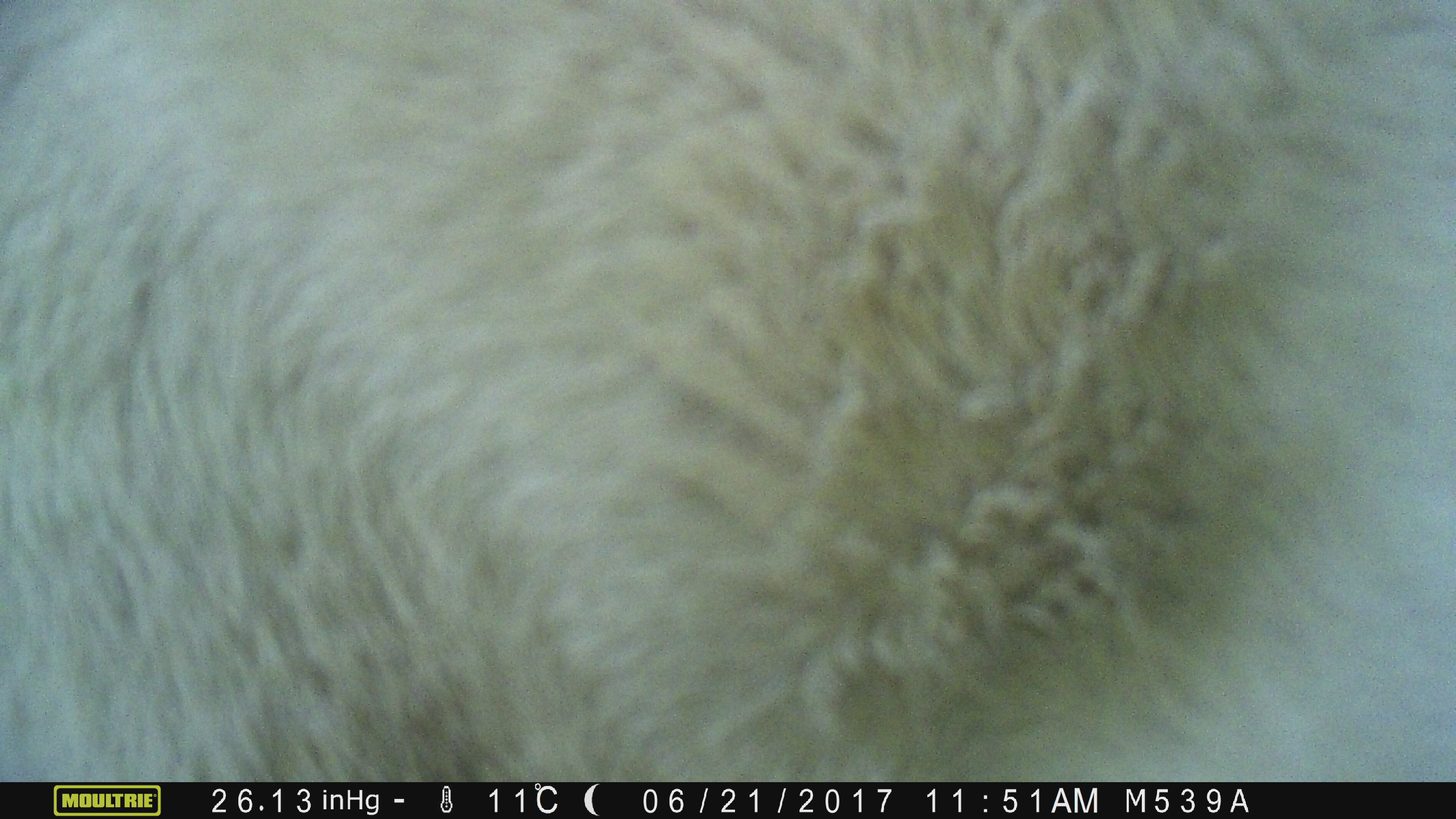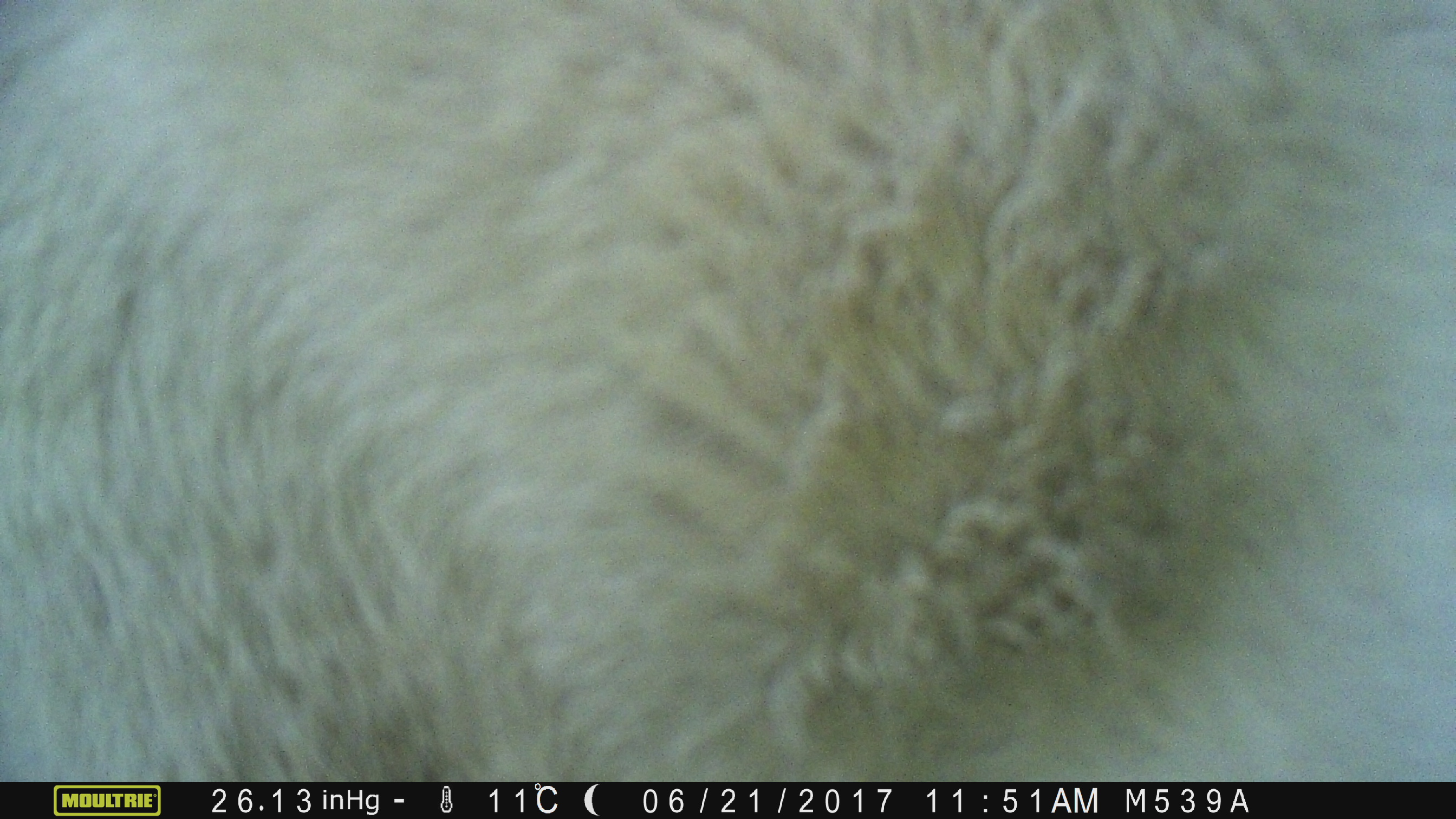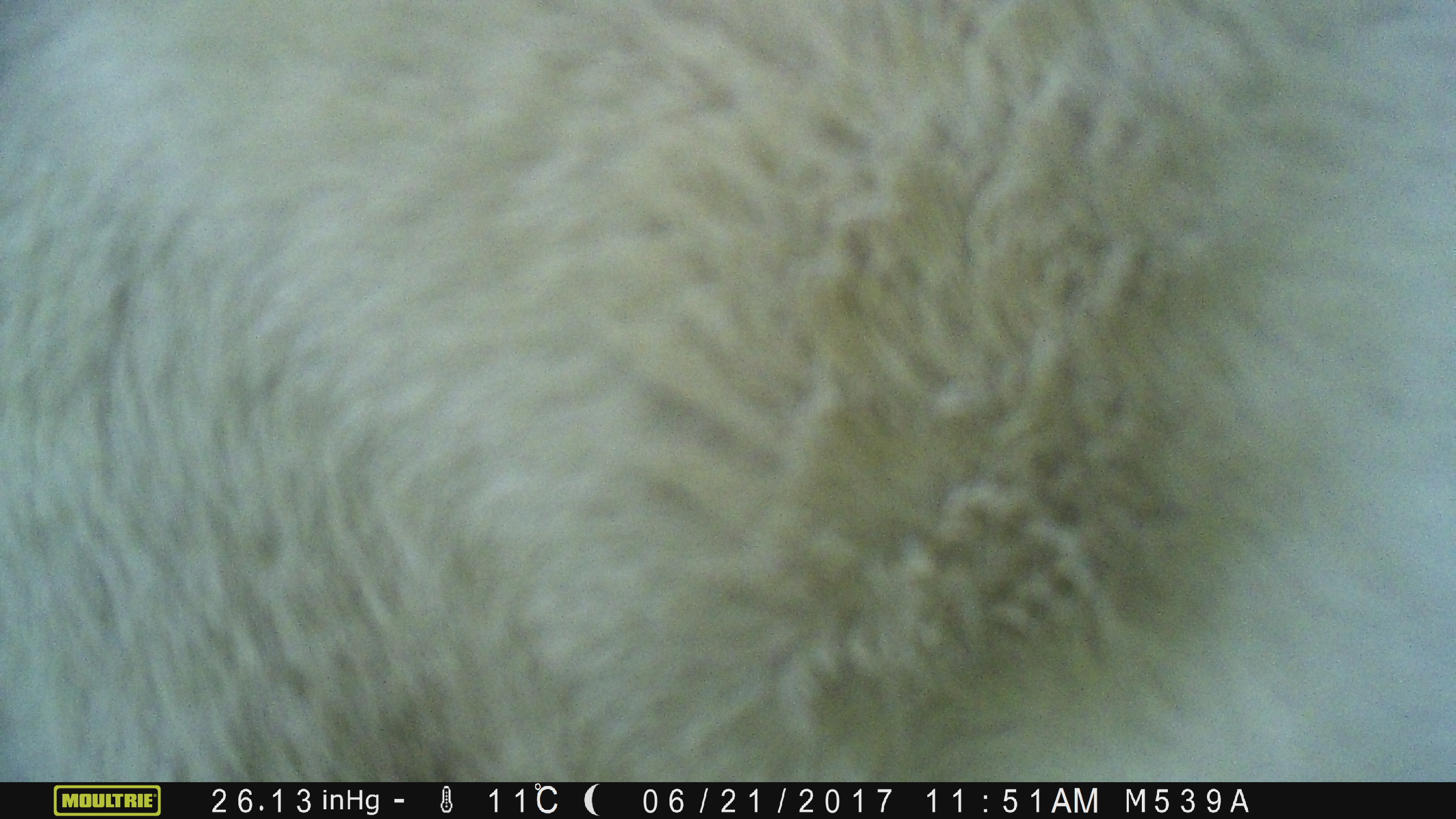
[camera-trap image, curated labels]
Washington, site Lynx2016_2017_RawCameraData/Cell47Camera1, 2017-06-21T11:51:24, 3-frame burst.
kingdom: Animalia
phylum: Chordata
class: Mammalia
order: Artiodactyla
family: Bovidae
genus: Bos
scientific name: Bos taurus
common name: domestic cattle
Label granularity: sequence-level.